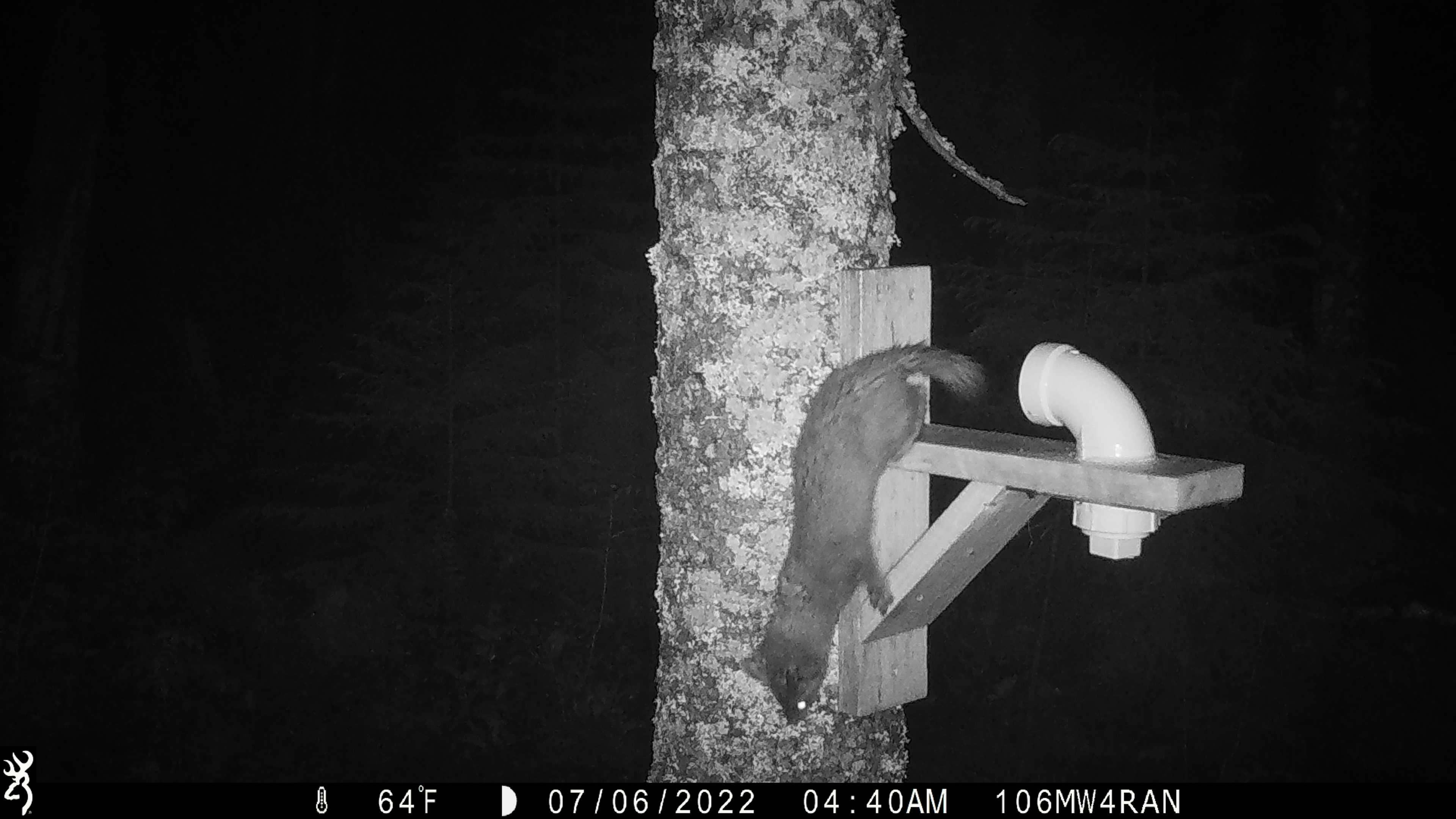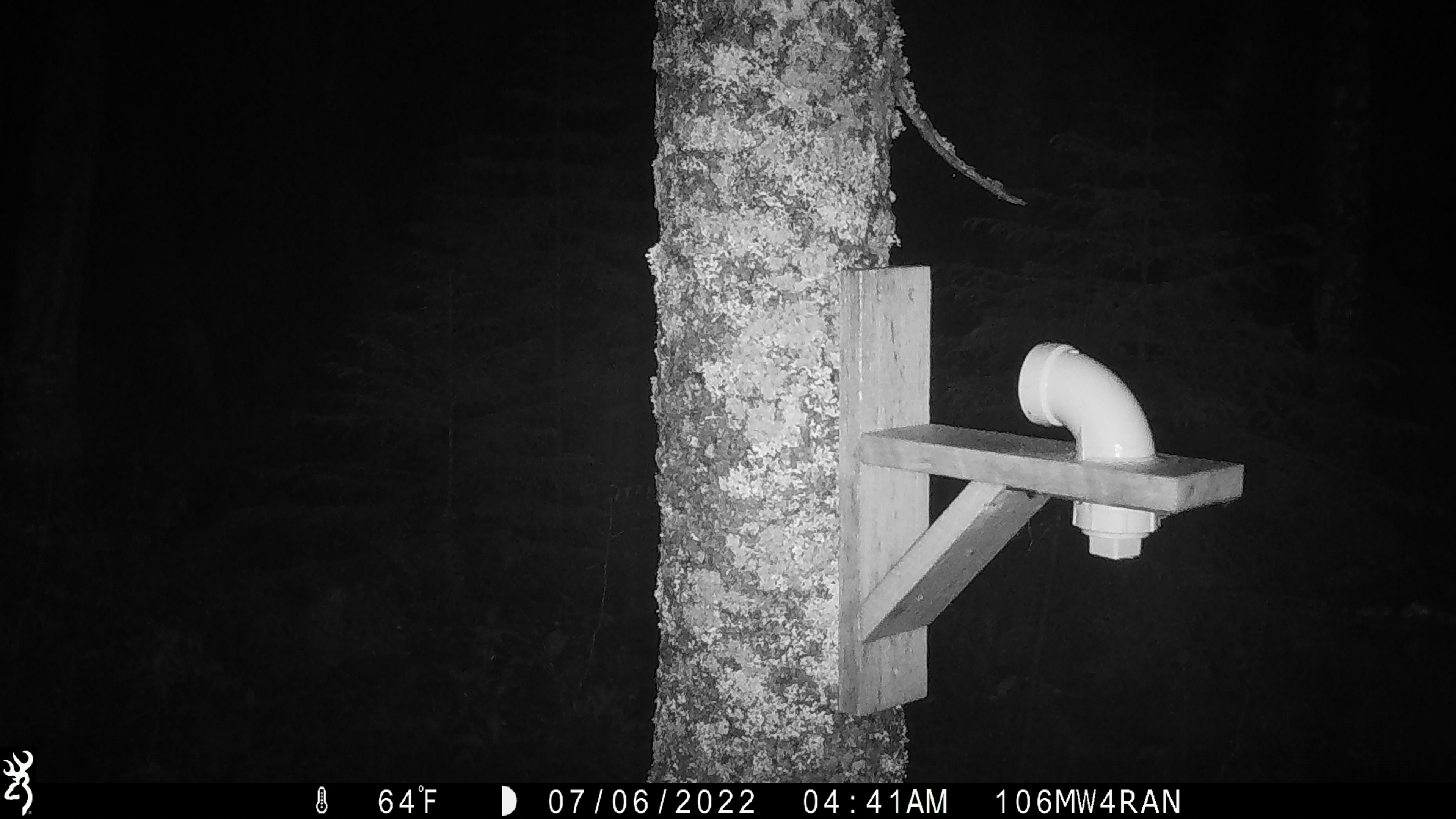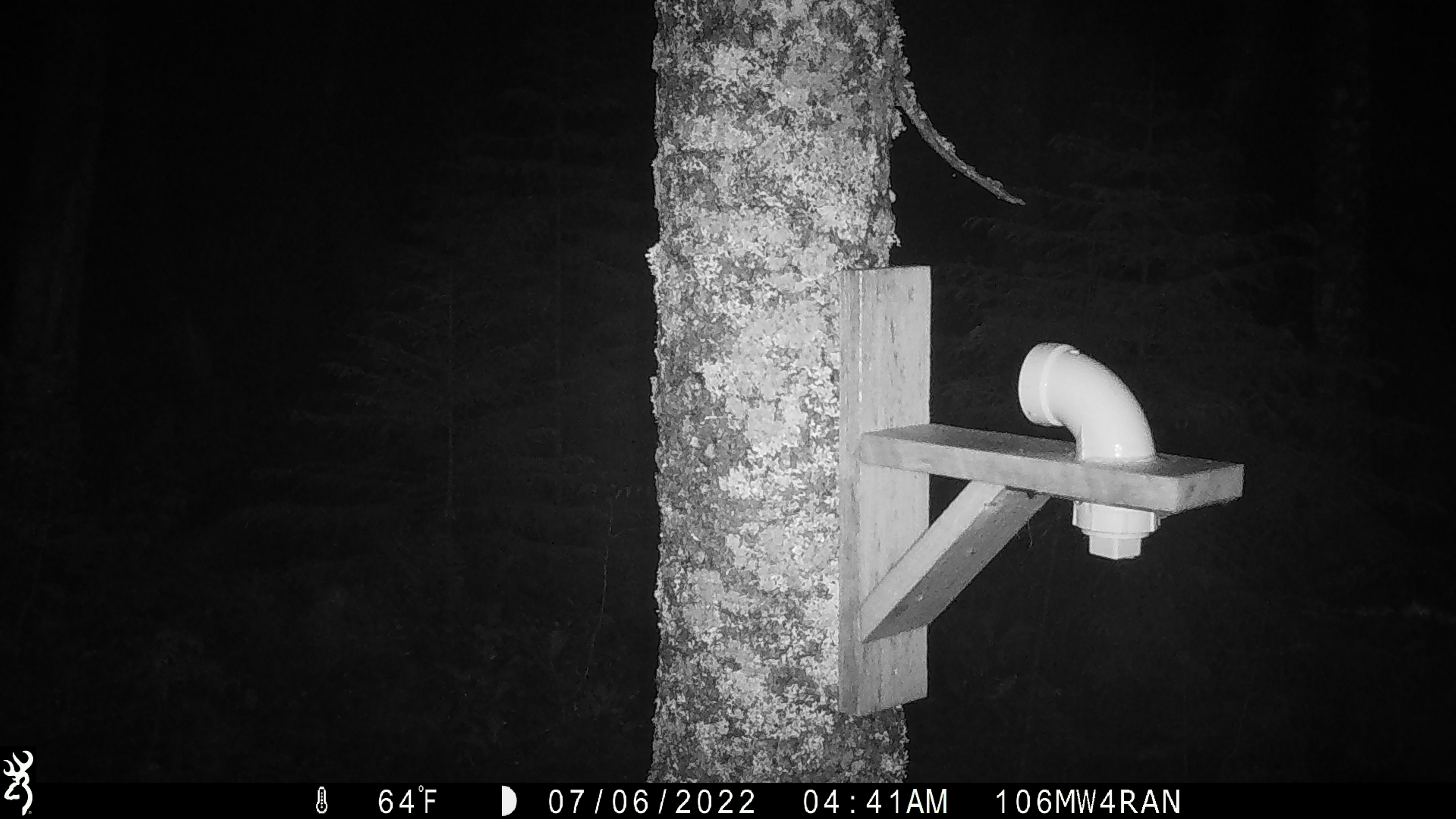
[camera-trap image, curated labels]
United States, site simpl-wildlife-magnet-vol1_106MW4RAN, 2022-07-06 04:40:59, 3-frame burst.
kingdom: Animalia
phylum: Chordata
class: Mammalia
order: Carnivora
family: Mustelidae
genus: Martes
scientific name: Martes americana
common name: american marten